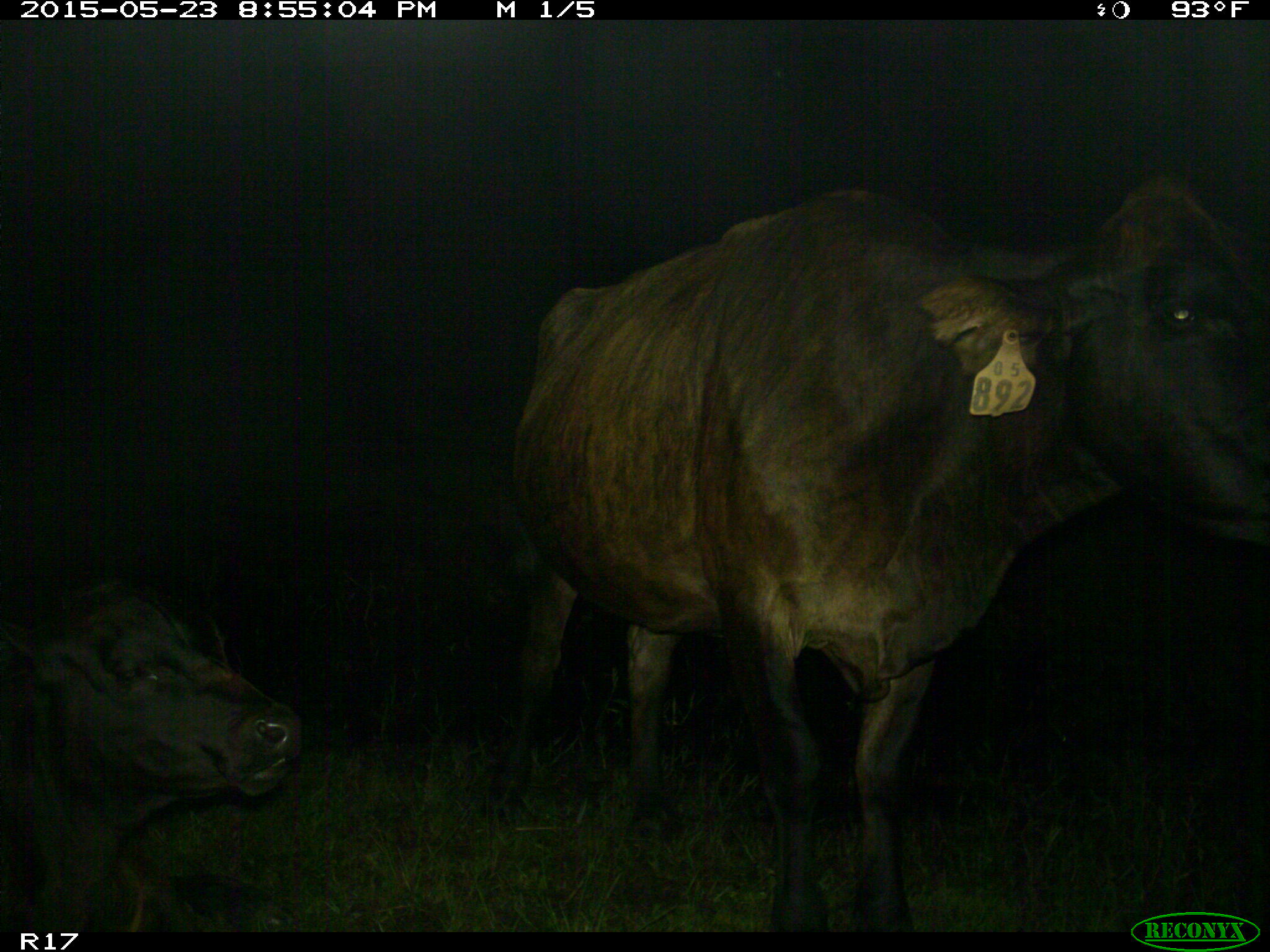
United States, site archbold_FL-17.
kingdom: Animalia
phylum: Chordata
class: Mammalia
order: Artiodactyla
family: Bovidae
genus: Bos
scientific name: Bos taurus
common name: domestic cow